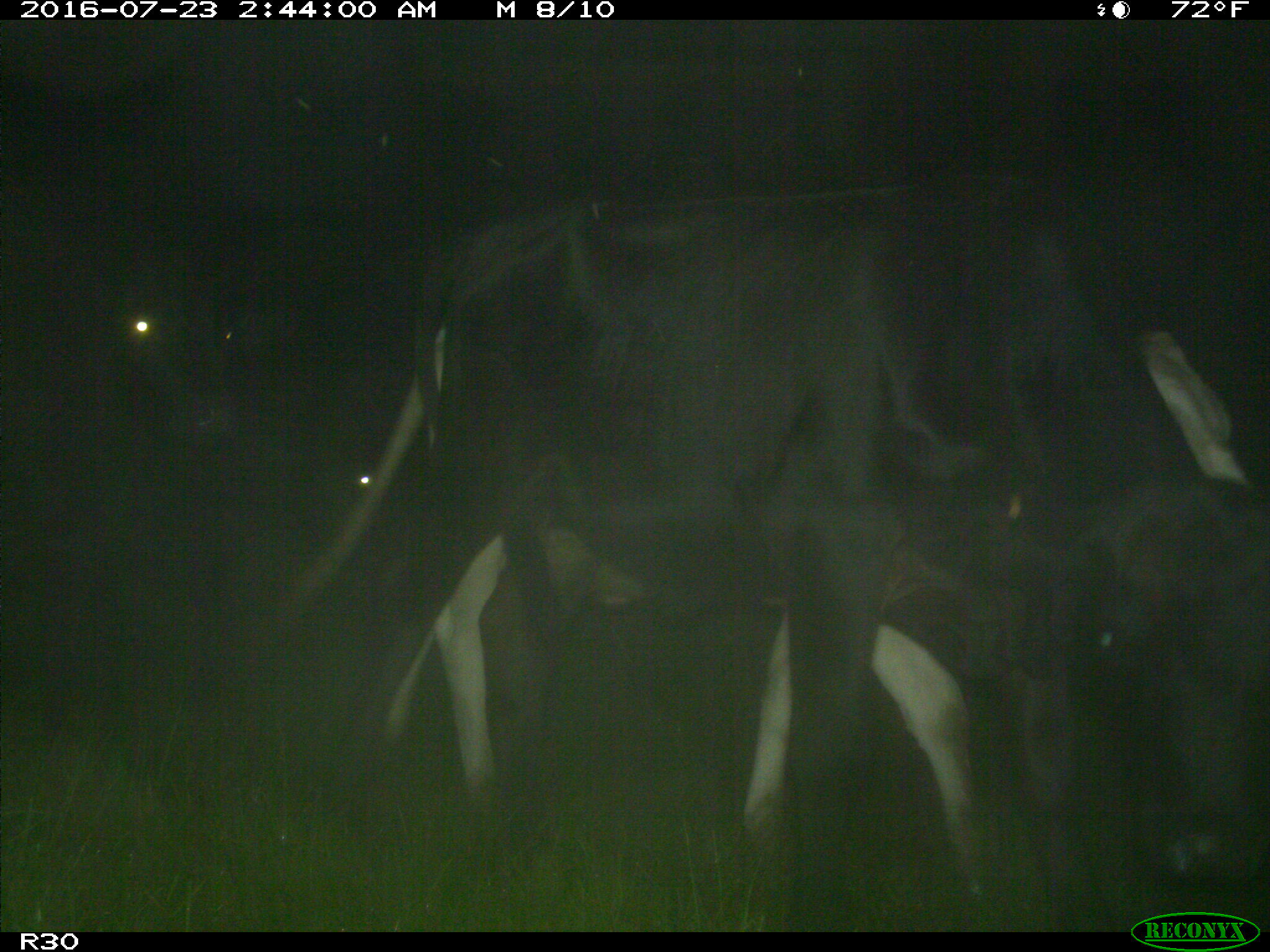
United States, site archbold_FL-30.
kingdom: Animalia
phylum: Chordata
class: Mammalia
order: Artiodactyla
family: Bovidae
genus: Bos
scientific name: Bos taurus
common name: domestic cow